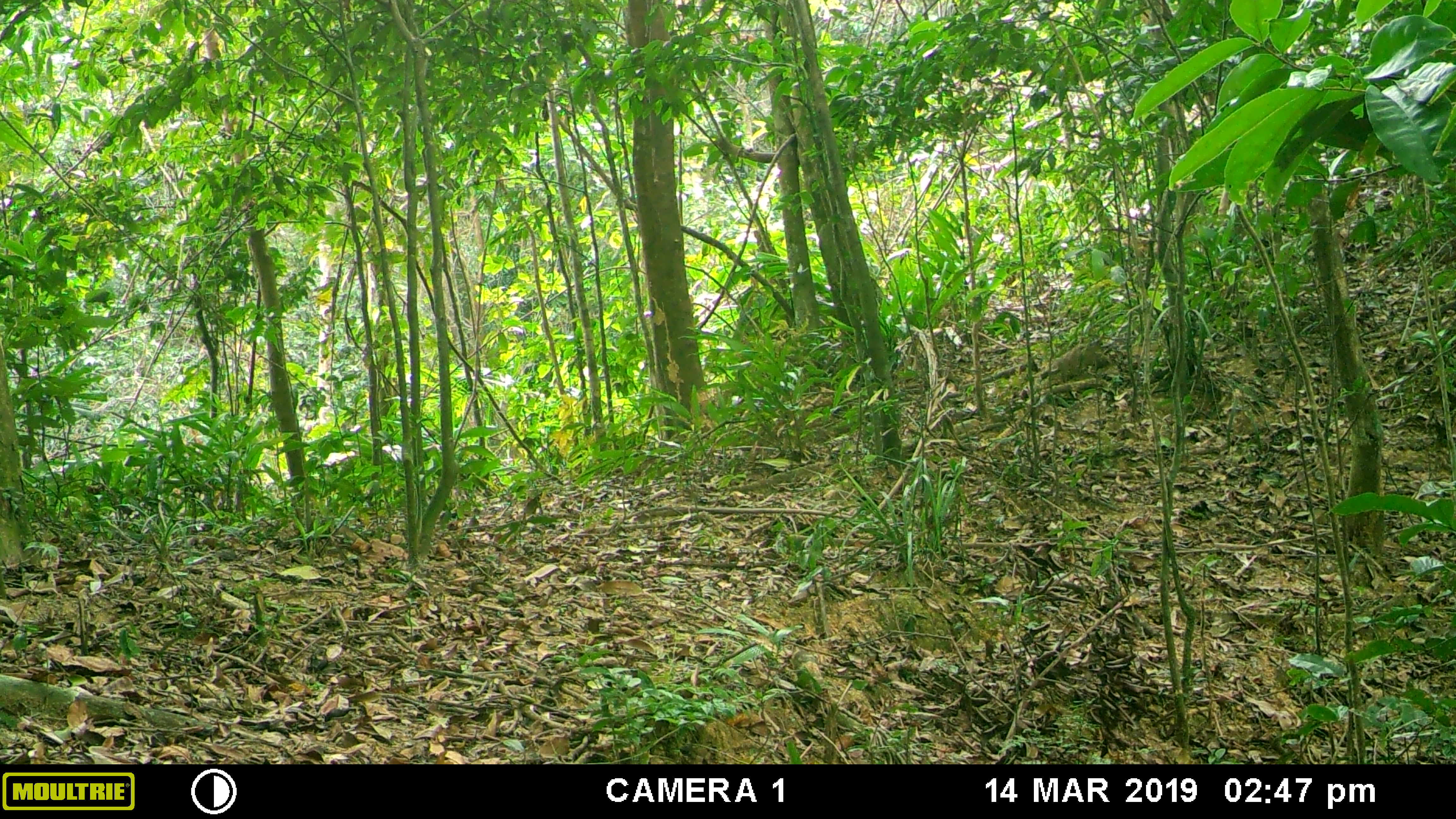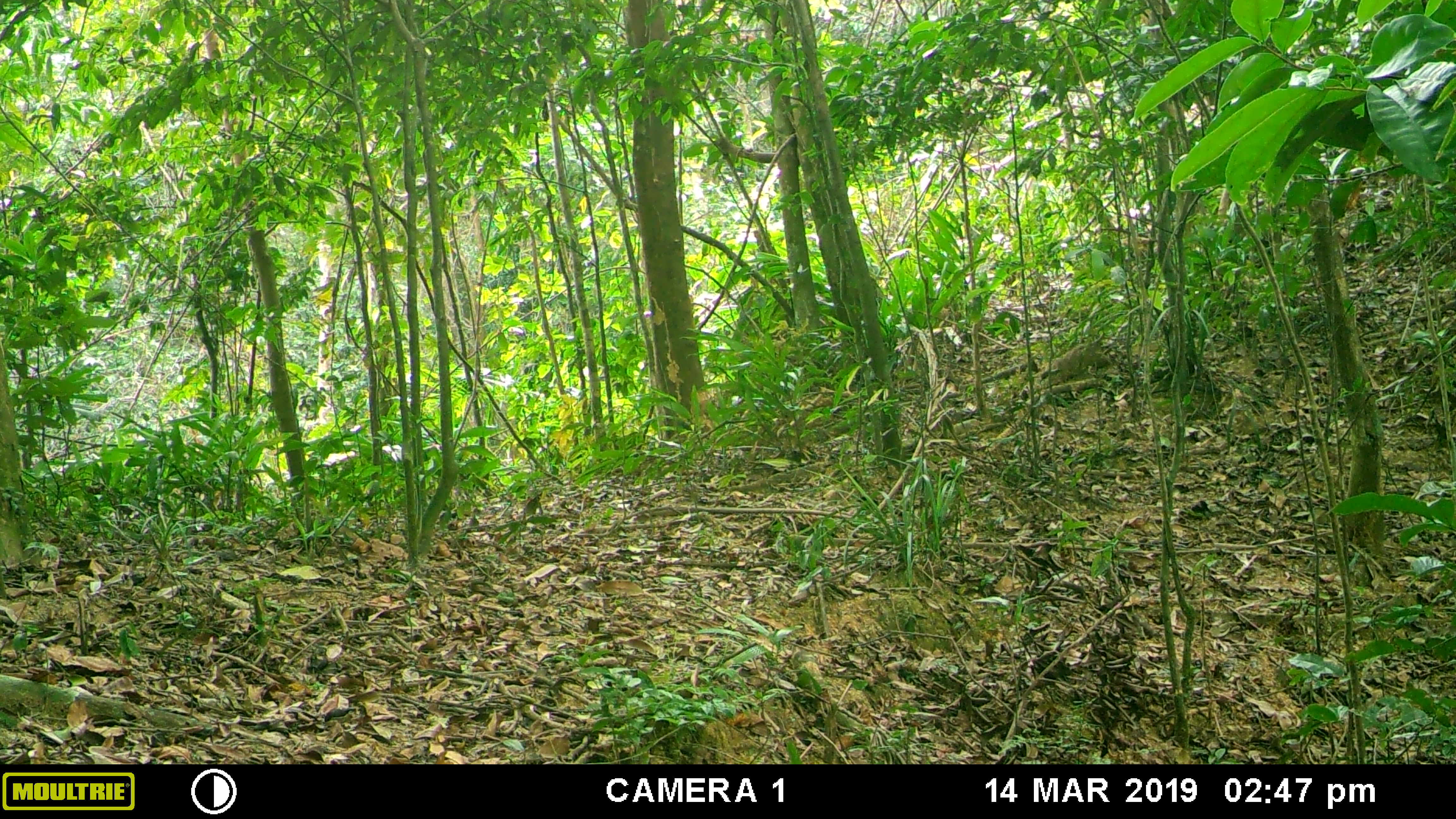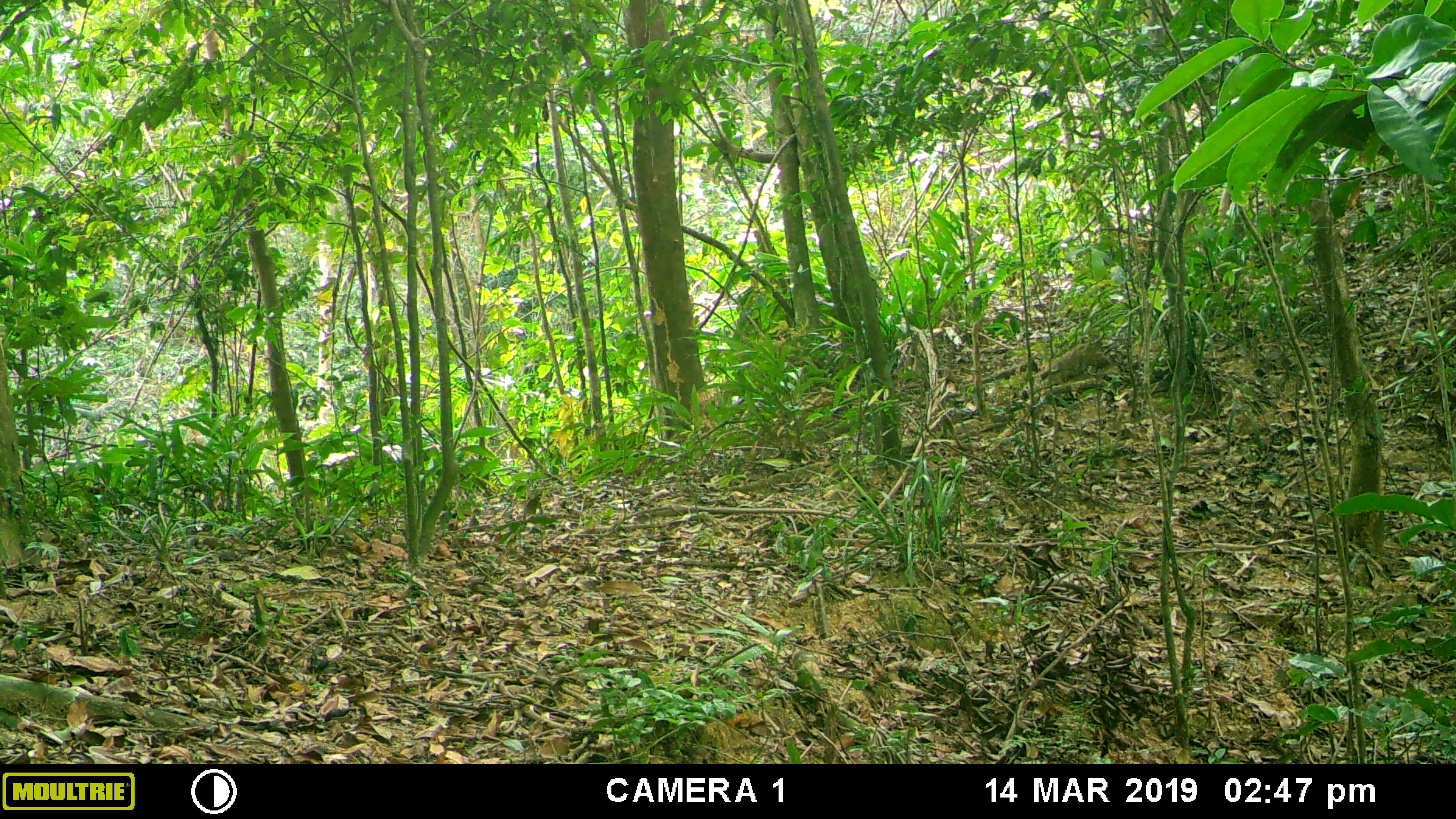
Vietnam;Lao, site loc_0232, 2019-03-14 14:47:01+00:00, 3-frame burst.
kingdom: Animalia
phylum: Chordata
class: Mammalia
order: Artiodactyla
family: Cervidae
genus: Muntiacus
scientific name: Muntiacus vuquangensis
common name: large-antlered muntjac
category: large antlered muntjac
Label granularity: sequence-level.